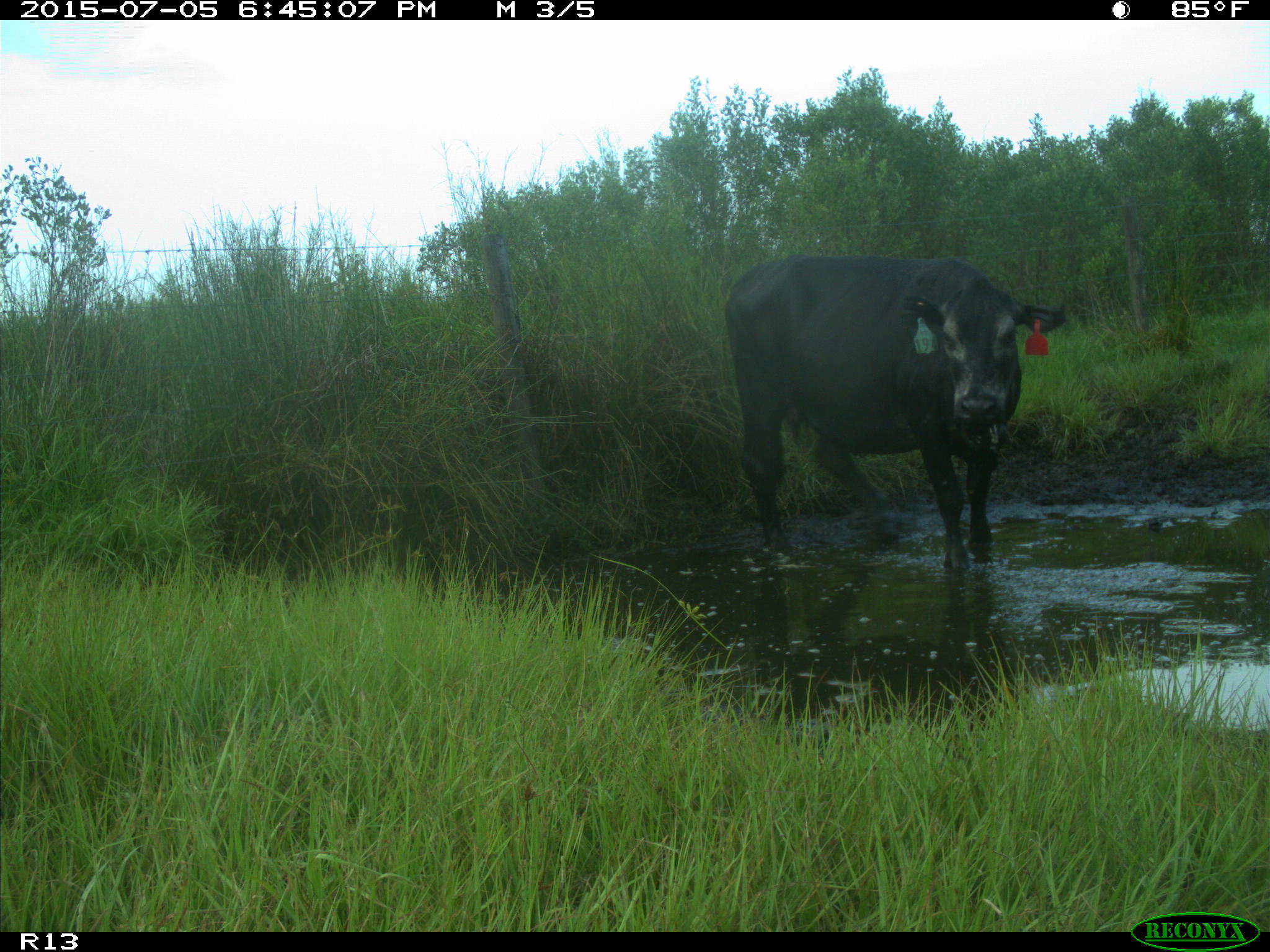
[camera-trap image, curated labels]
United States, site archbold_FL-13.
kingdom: Animalia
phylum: Chordata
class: Mammalia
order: Artiodactyla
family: Bovidae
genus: Bos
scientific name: Bos taurus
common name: domestic cow